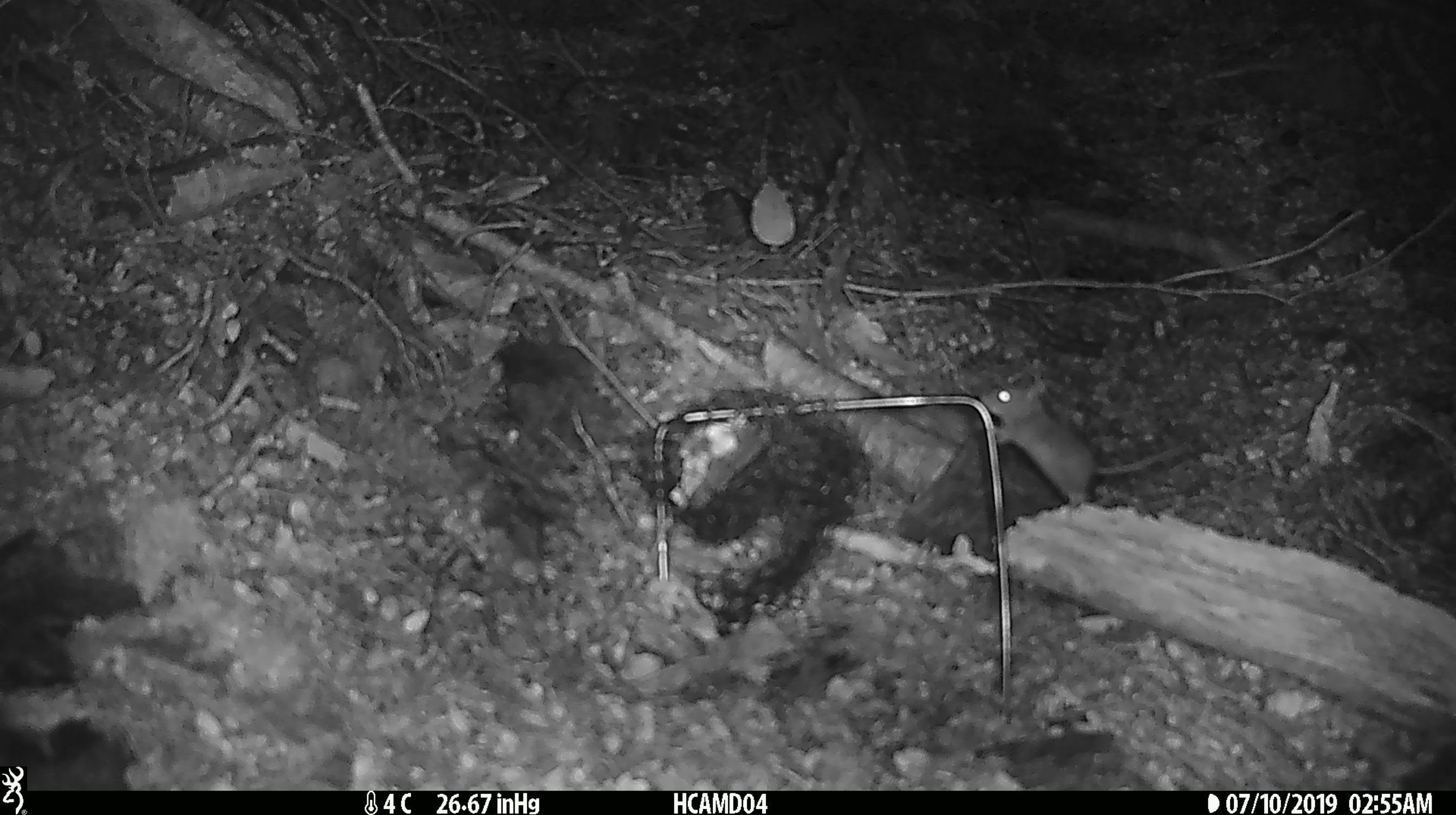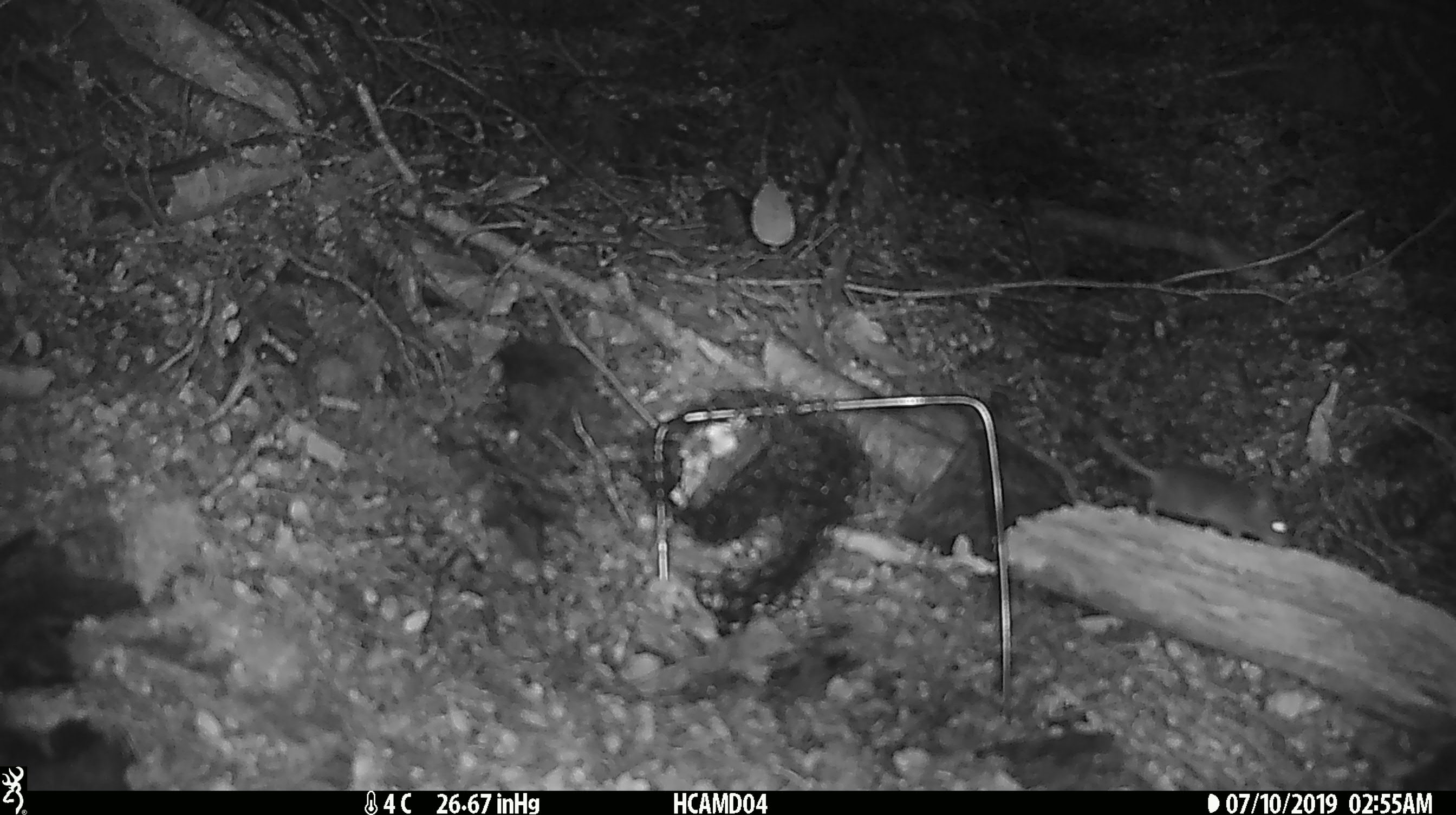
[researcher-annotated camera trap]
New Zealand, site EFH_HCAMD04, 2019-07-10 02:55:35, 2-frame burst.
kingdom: Animalia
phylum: Chordata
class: Mammalia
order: Rodentia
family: Muridae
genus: Mus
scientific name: Mus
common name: mouse